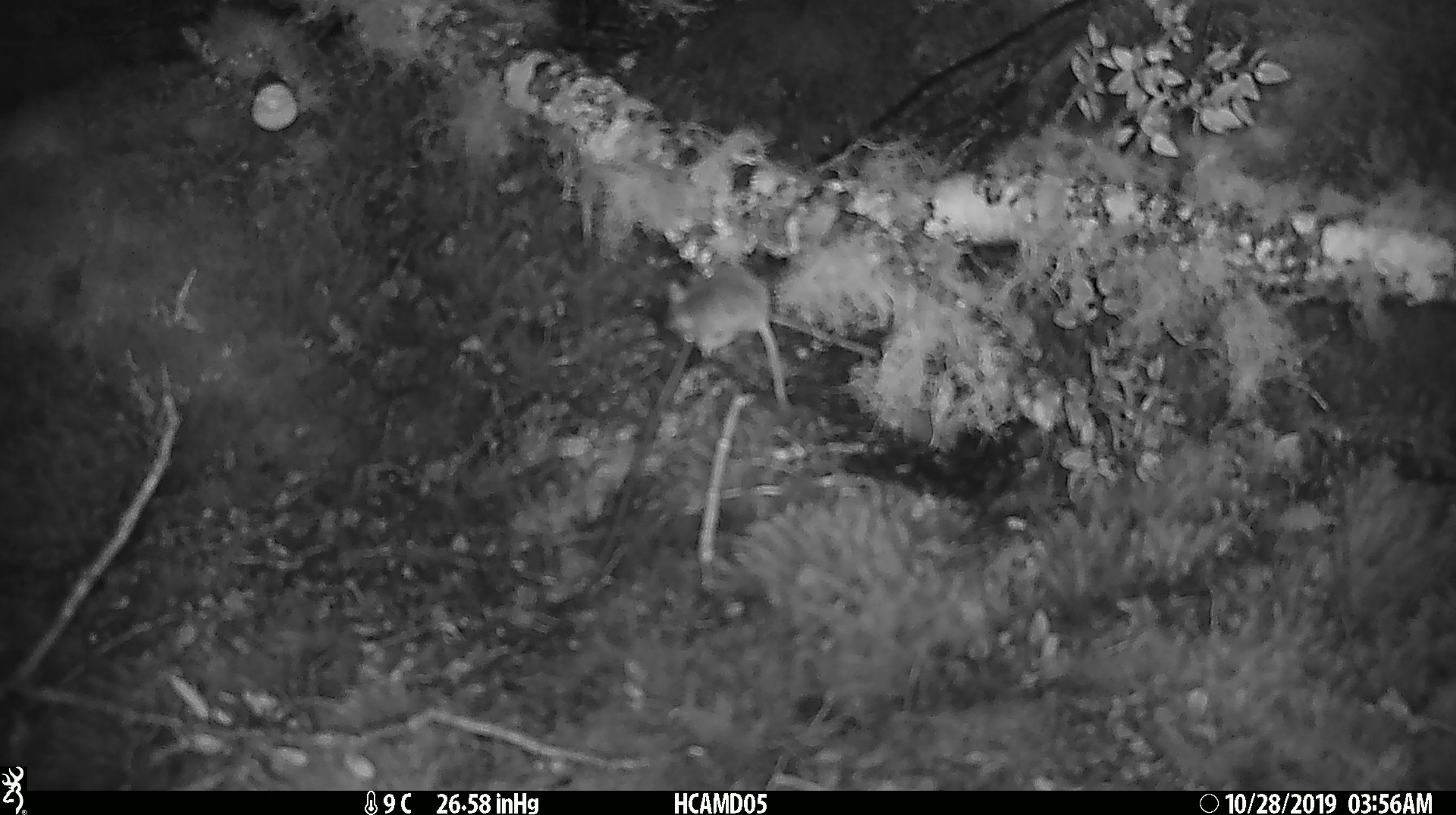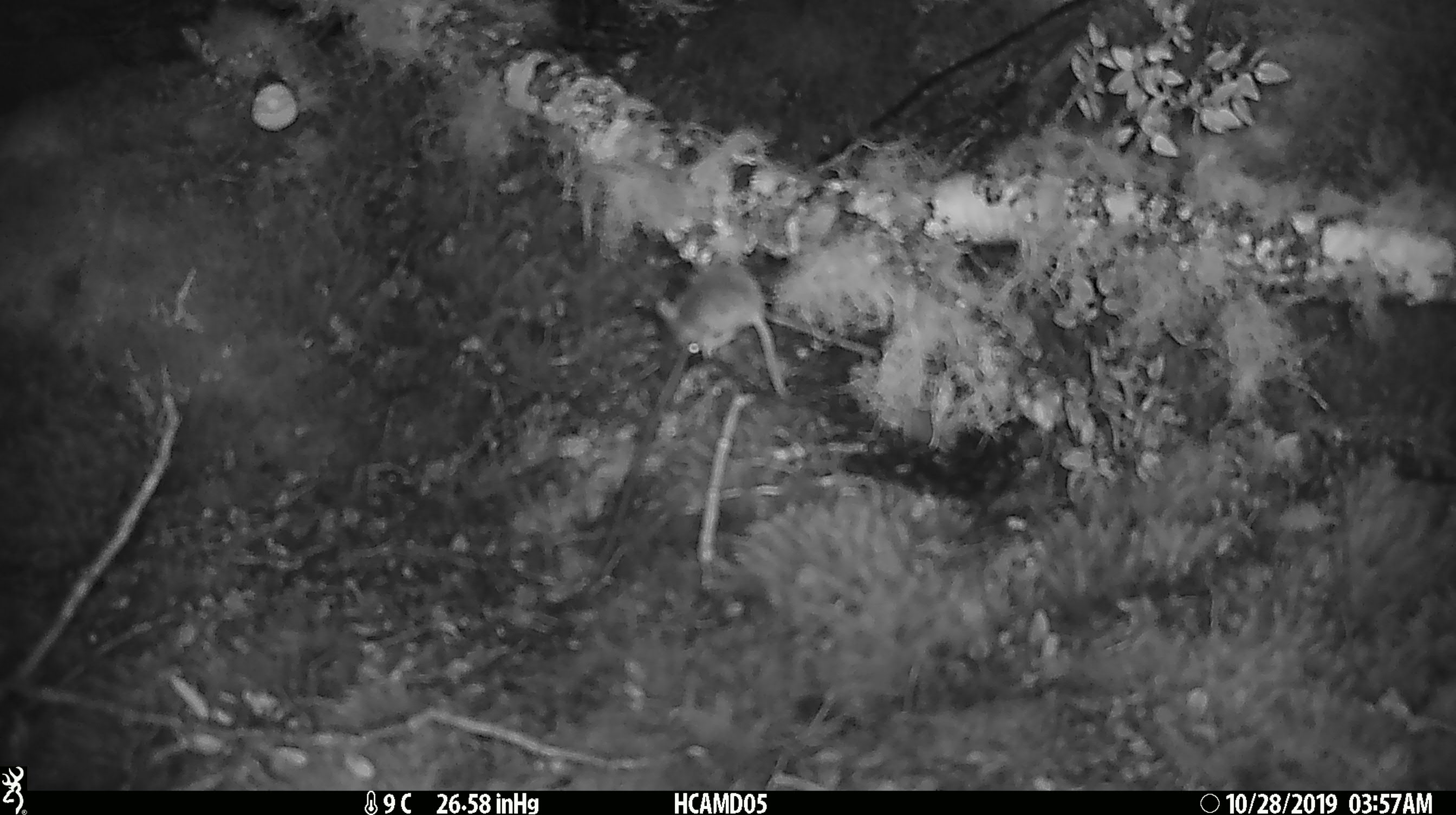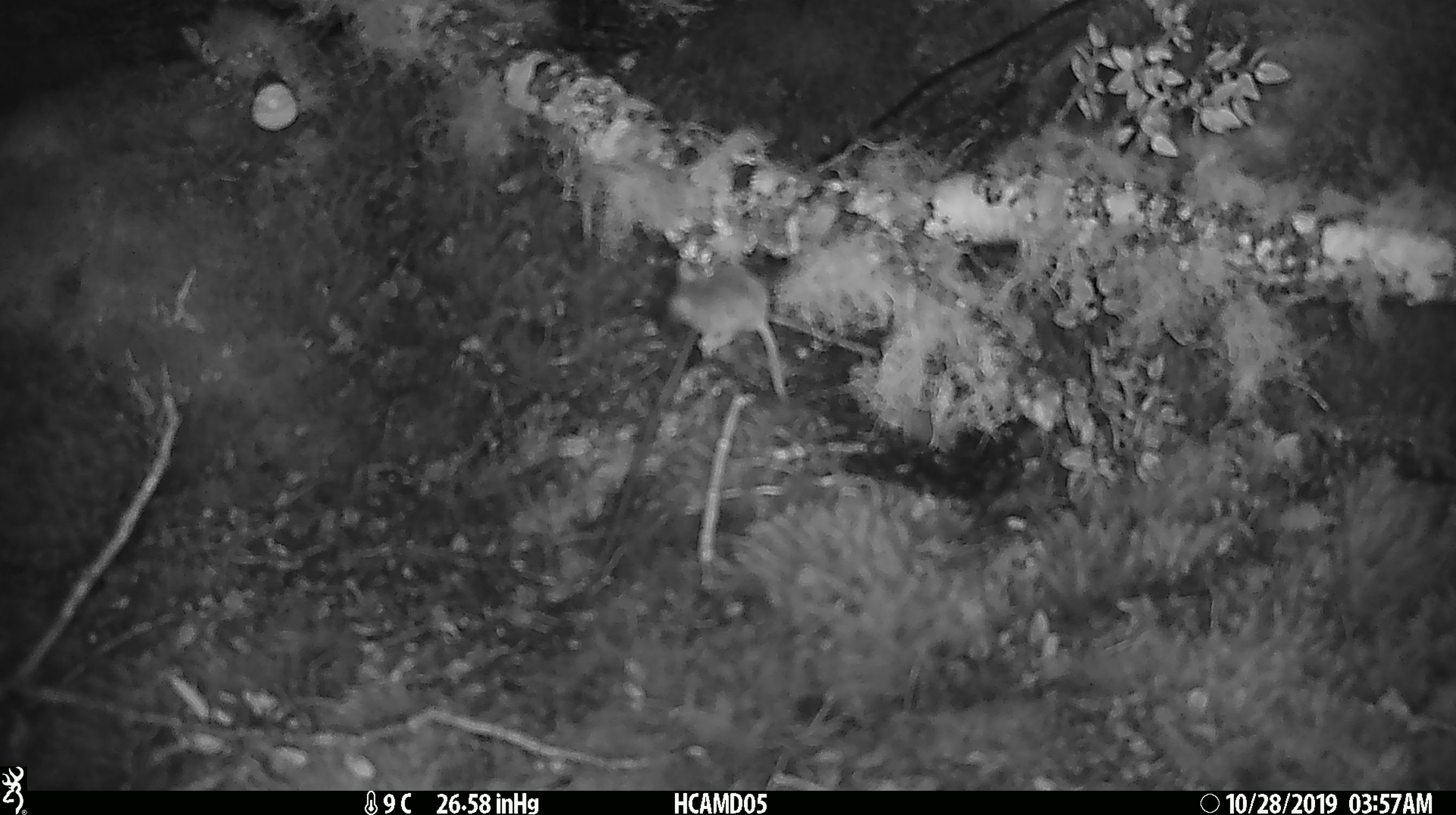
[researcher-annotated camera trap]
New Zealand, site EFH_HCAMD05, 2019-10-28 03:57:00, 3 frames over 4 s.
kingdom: Animalia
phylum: Chordata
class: Mammalia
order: Rodentia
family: Muridae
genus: Mus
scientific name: Mus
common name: mouse